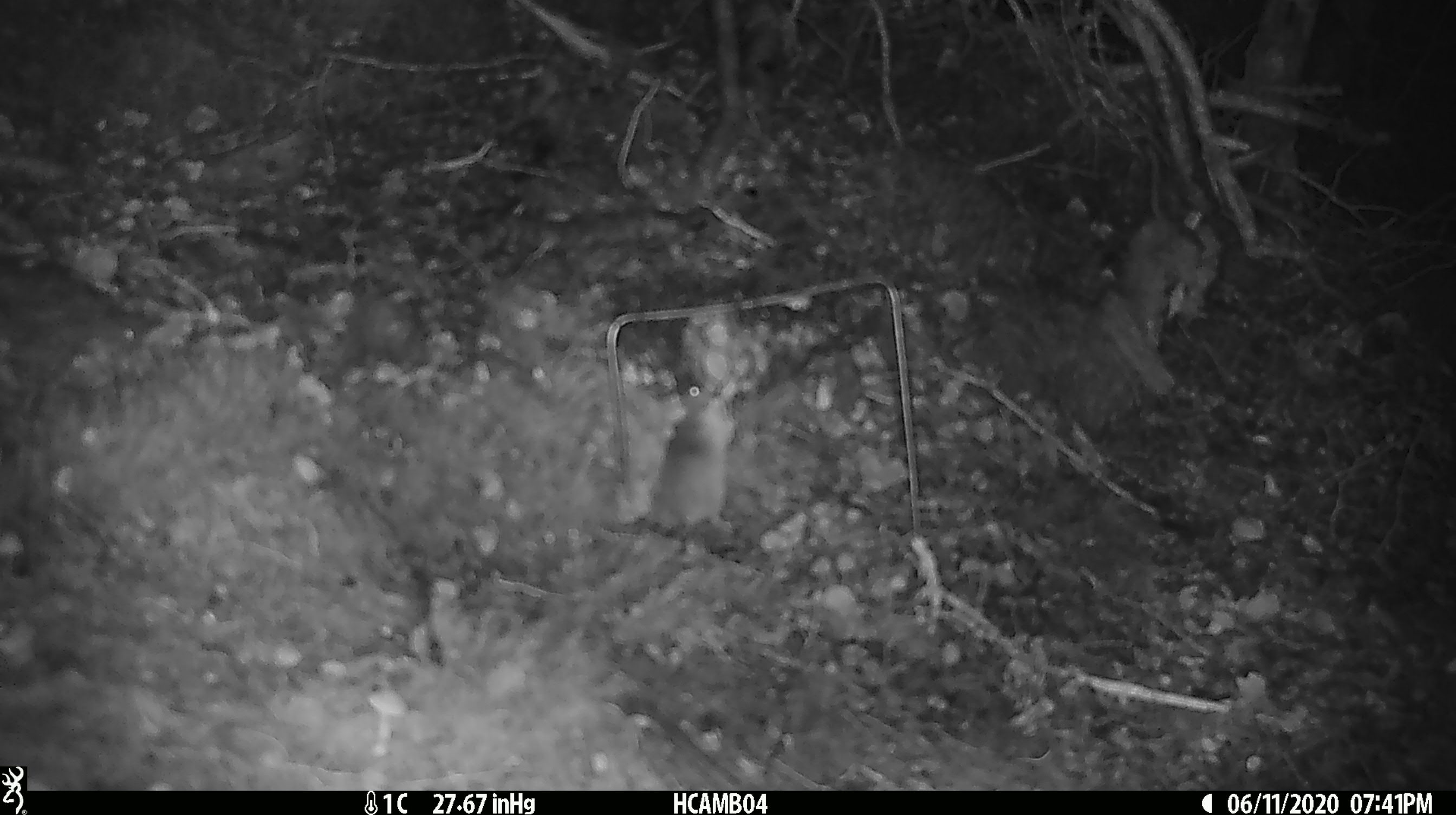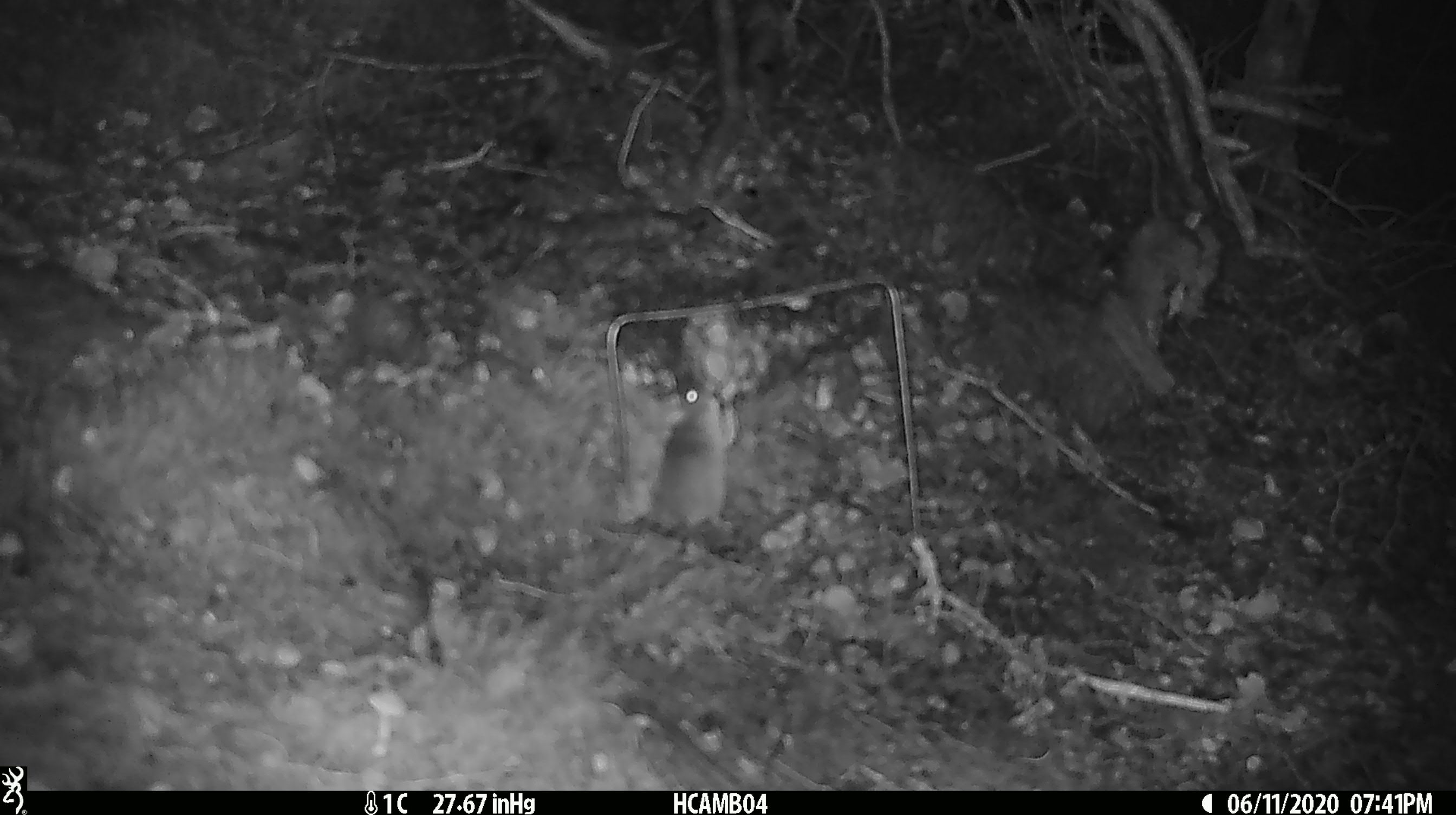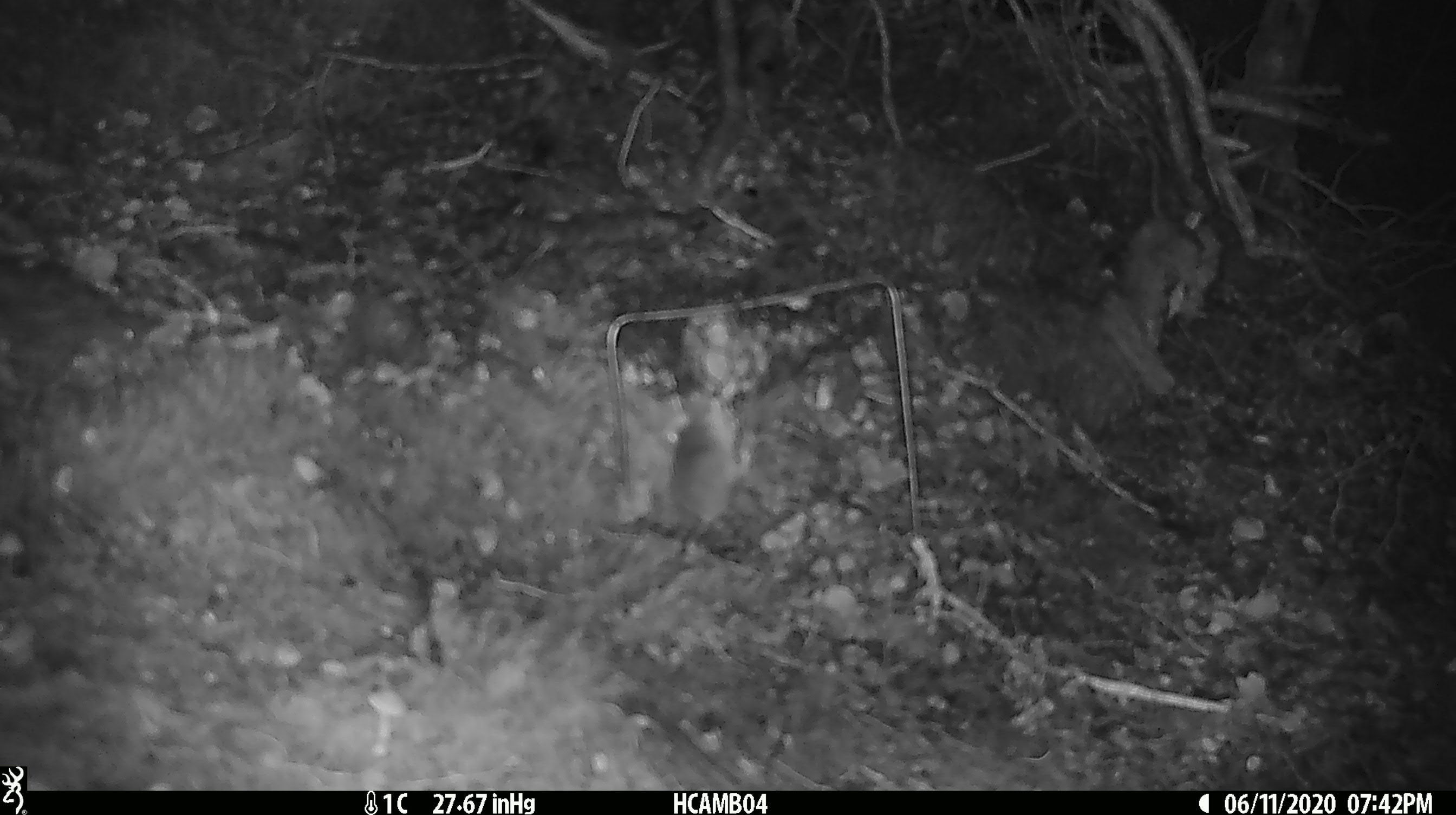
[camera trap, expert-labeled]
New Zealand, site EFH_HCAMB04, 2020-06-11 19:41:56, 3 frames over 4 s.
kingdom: Animalia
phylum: Chordata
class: Mammalia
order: Rodentia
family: Muridae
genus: Mus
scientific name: Mus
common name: mouse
Mouse (Mus).